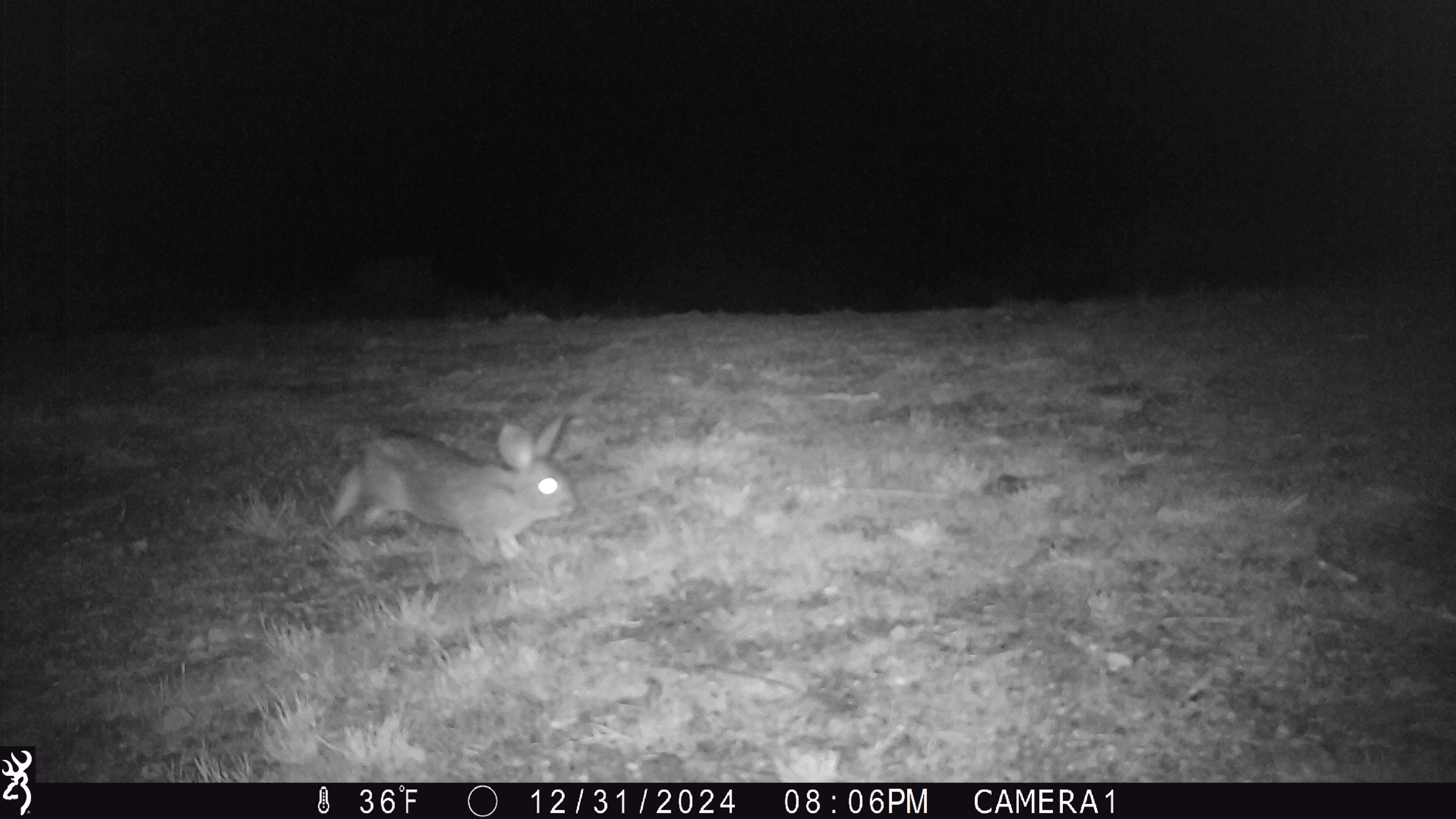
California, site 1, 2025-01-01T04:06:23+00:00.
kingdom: Animalia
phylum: Chordata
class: Mammalia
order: Lagomorpha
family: Leporidae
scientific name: Leporidae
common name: rabbit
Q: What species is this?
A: Rabbit (Leporidae).